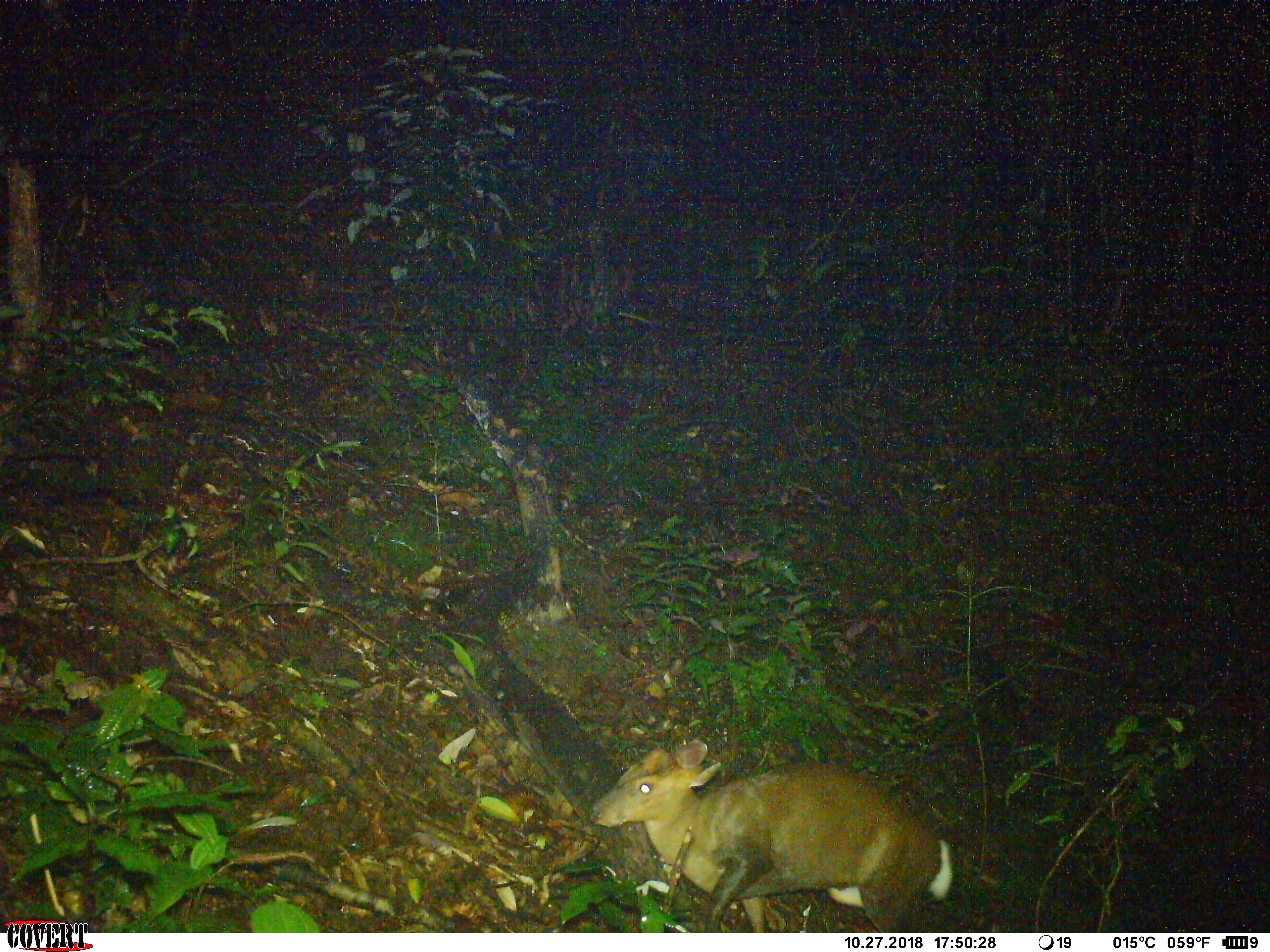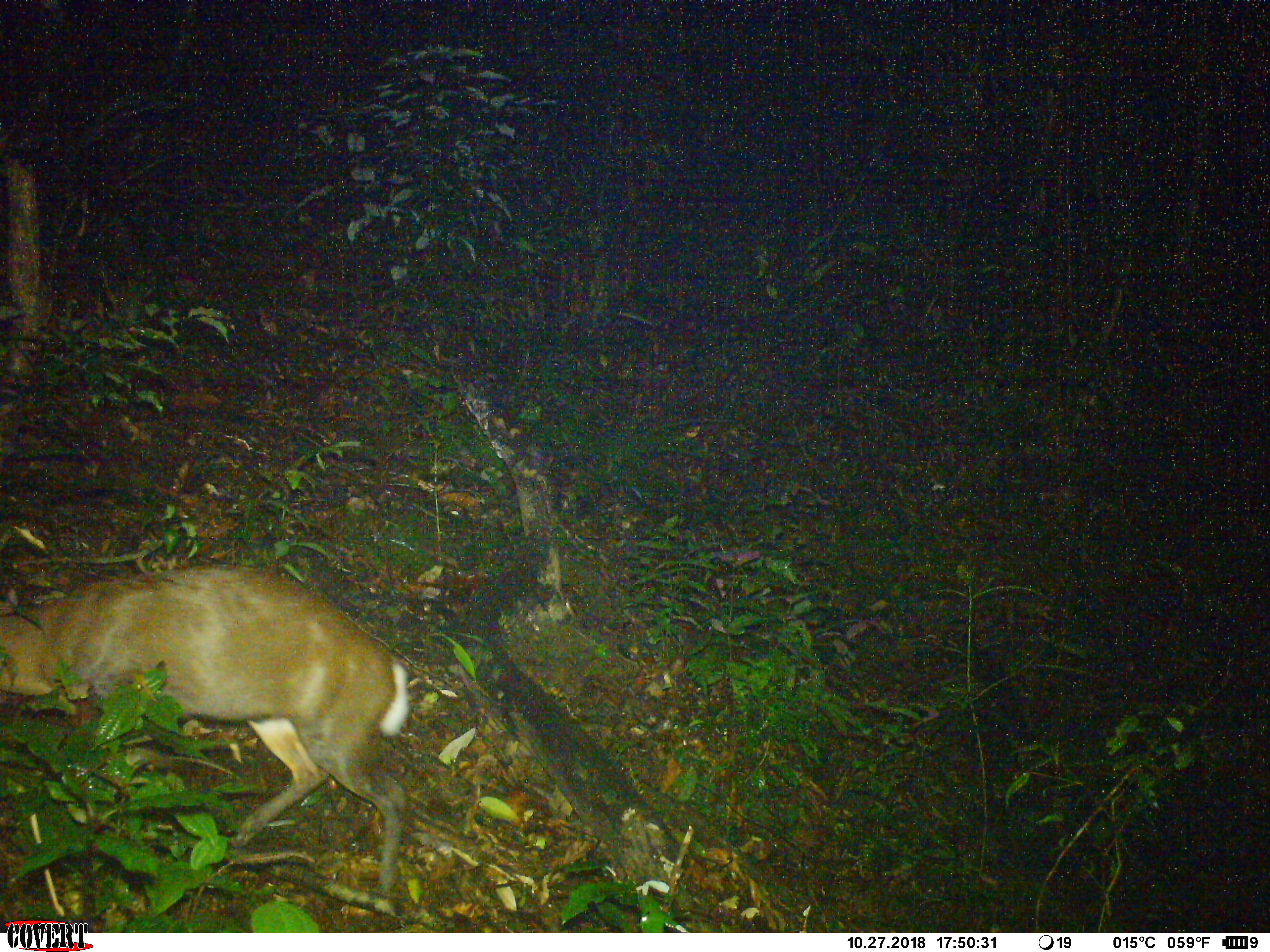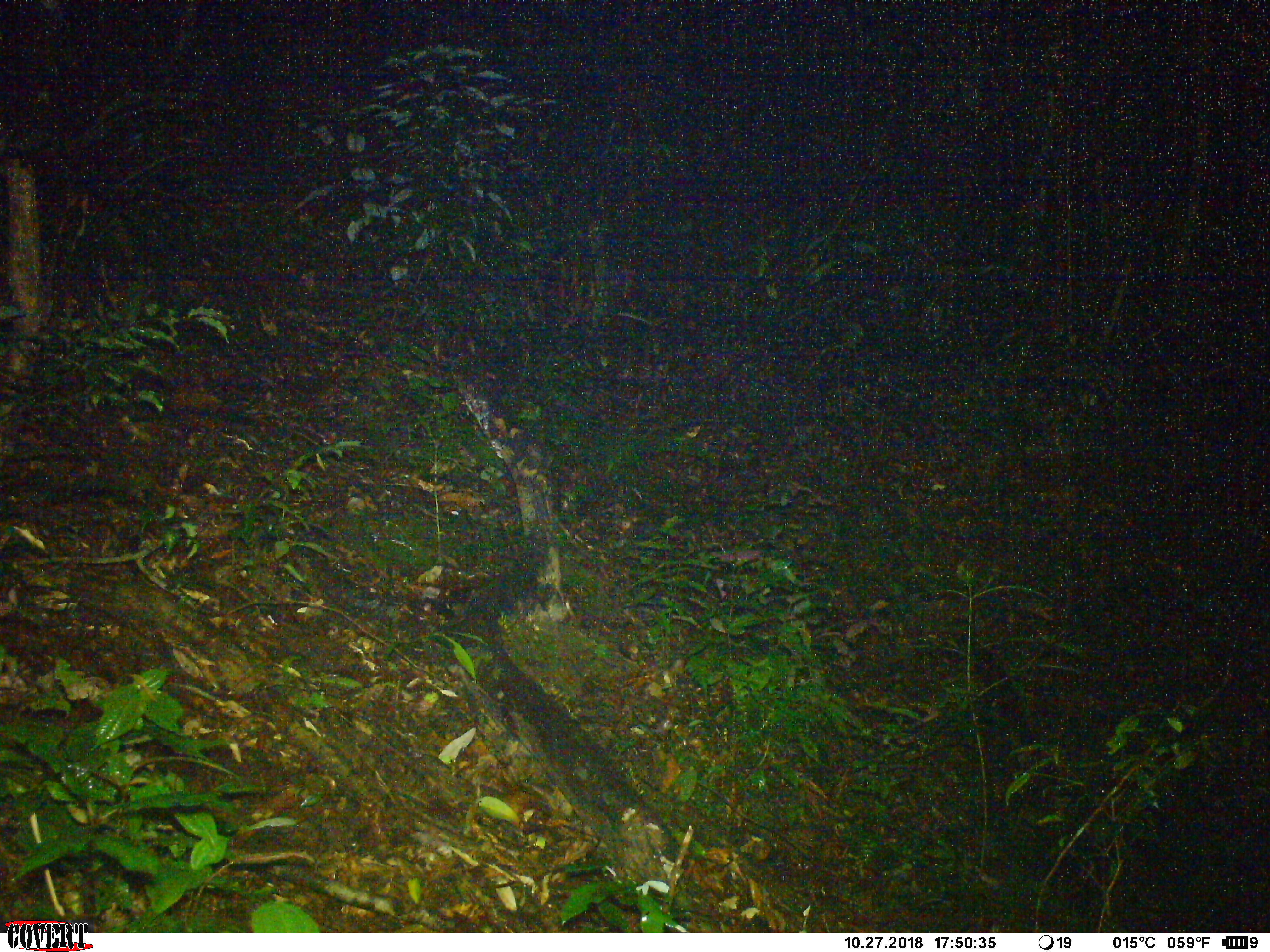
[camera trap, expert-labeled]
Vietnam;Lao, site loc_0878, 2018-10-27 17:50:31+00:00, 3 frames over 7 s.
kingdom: Animalia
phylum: Chordata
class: Mammalia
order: Artiodactyla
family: Cervidae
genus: Muntiacus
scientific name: Muntiacus rooseveltorum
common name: roosevelt's muntjac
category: roosevelts muntjac group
Roosevelts muntjac group (roosevelt's muntjac) (Muntiacus rooseveltorum). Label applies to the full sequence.